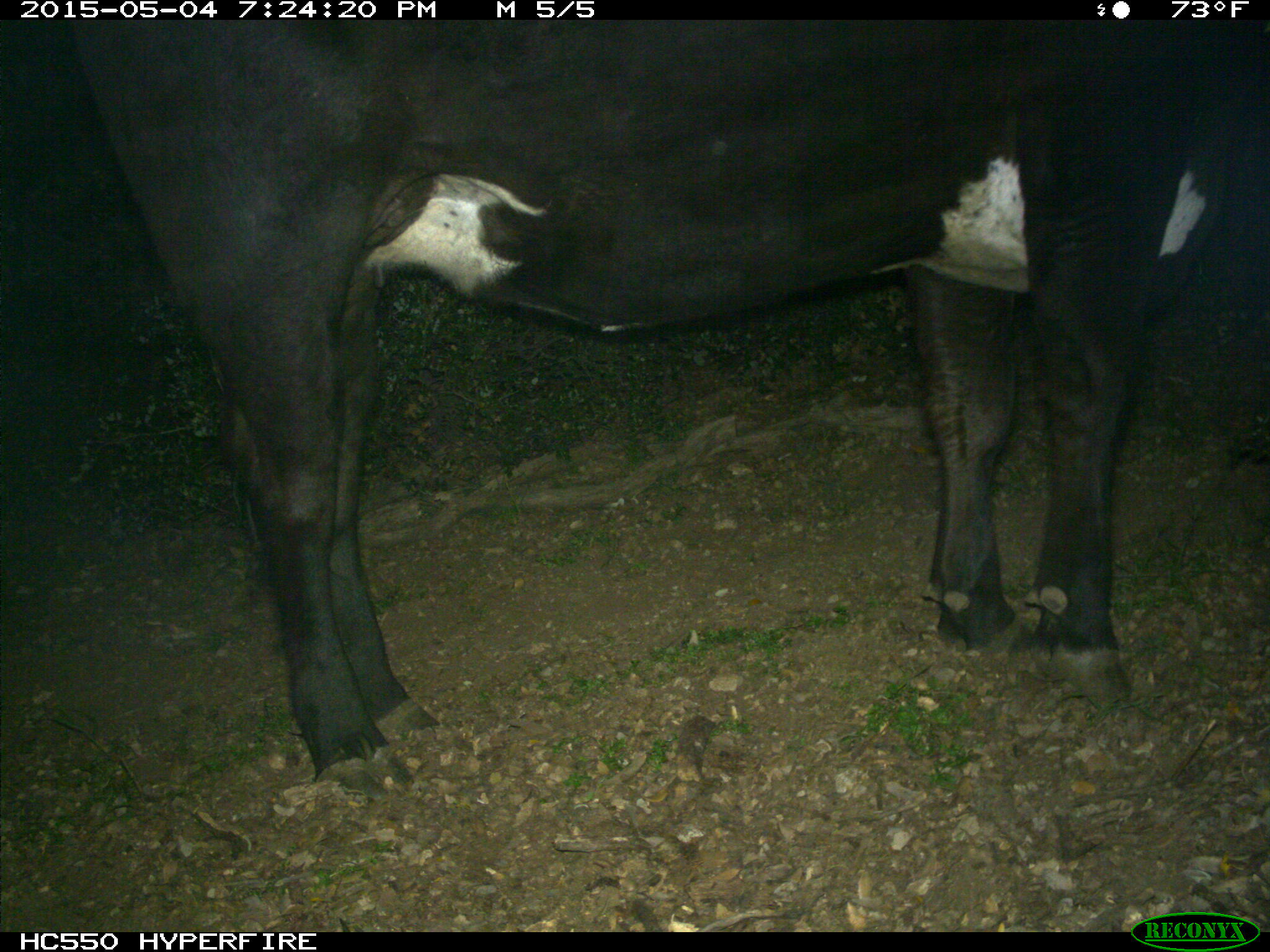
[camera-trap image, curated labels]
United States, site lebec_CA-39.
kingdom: Animalia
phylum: Chordata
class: Mammalia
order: Artiodactyla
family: Bovidae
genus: Bos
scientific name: Bos taurus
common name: domestic cow